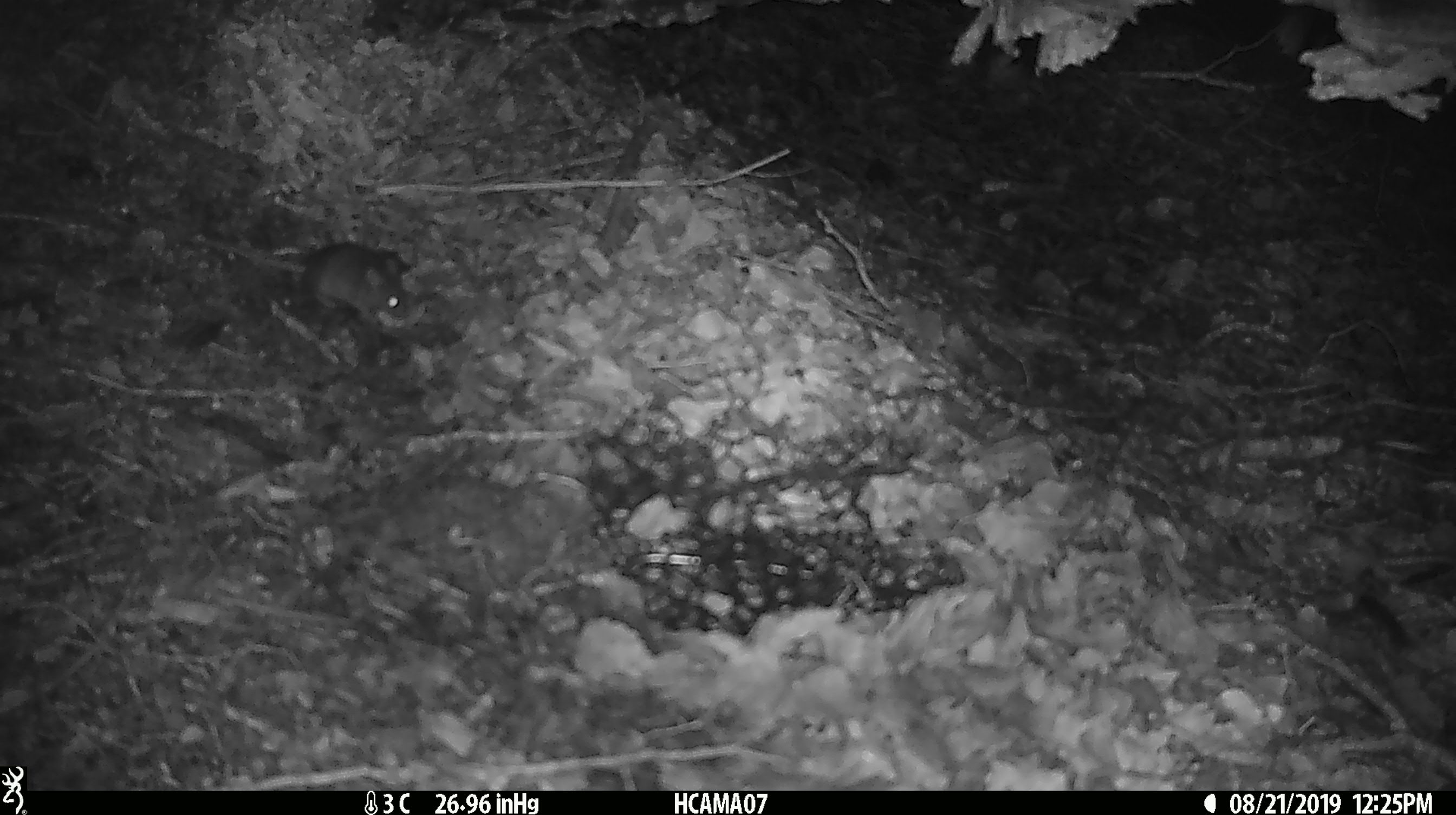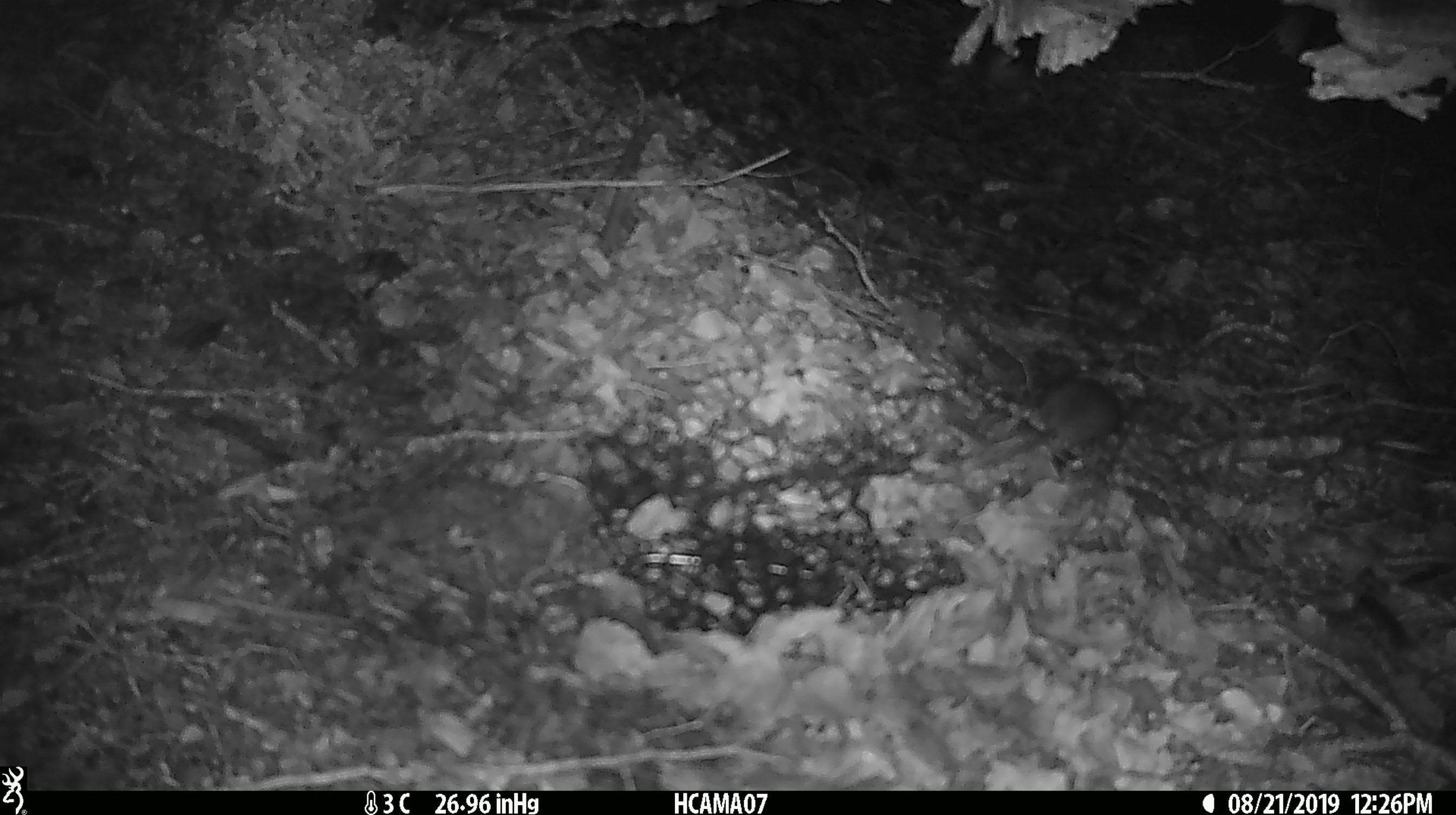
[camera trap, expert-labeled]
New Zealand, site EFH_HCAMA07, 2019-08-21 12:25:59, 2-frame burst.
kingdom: Animalia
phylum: Chordata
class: Mammalia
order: Rodentia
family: Muridae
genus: Mus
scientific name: Mus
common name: mouse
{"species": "mouse (Mus)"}